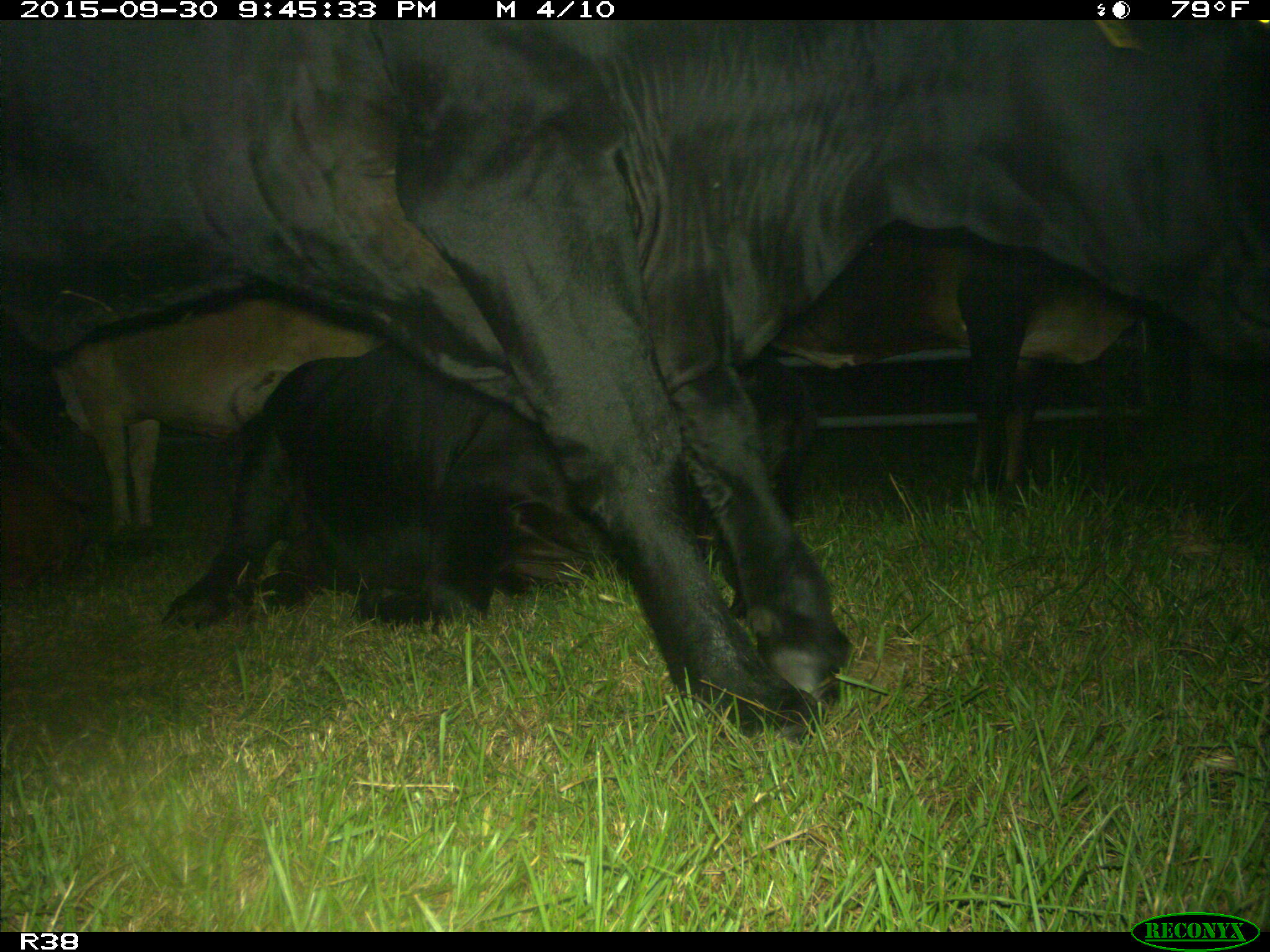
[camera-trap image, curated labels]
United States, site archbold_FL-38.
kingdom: Animalia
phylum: Chordata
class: Mammalia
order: Artiodactyla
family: Bovidae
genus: Bos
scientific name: Bos taurus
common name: domestic cow